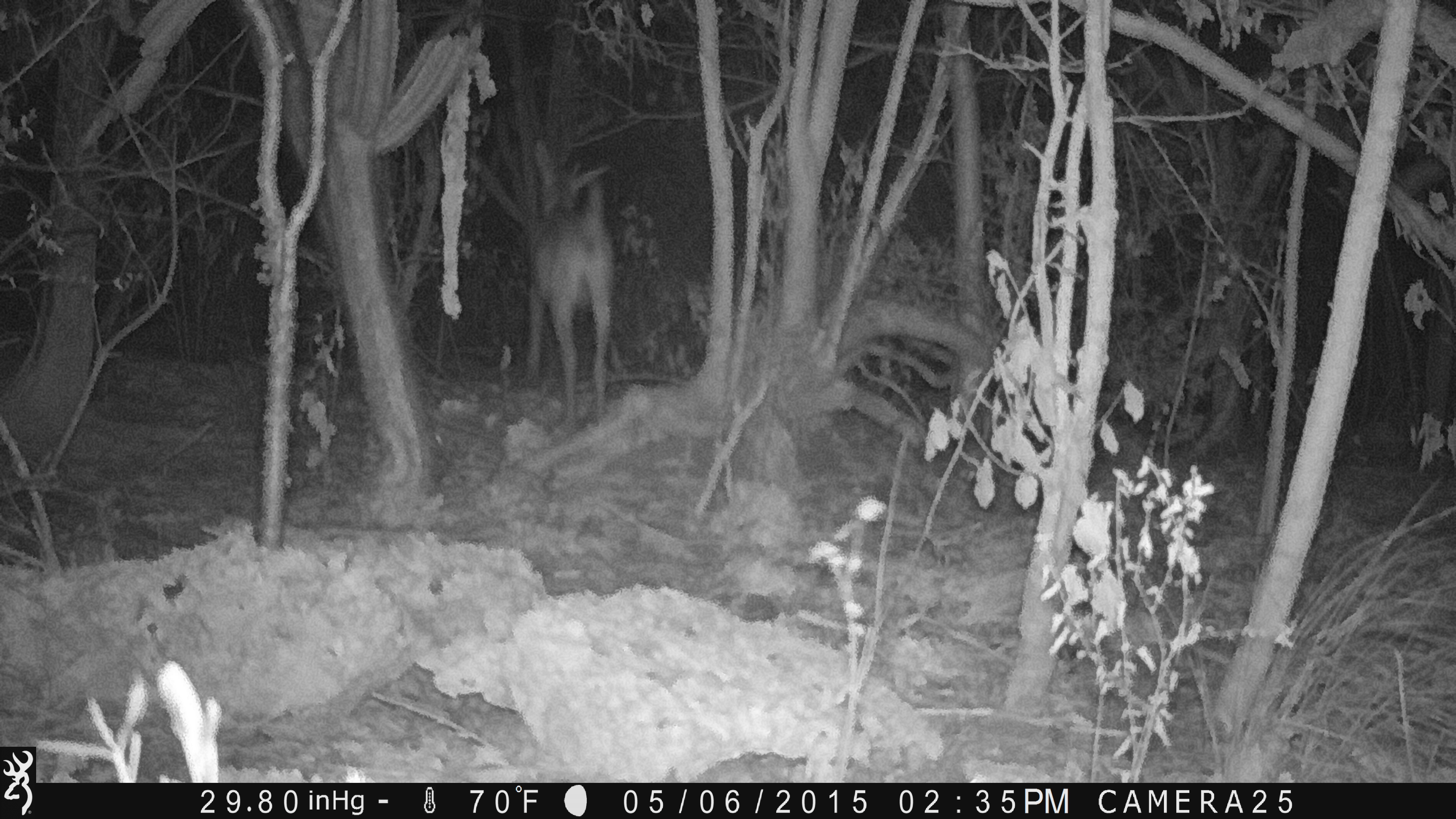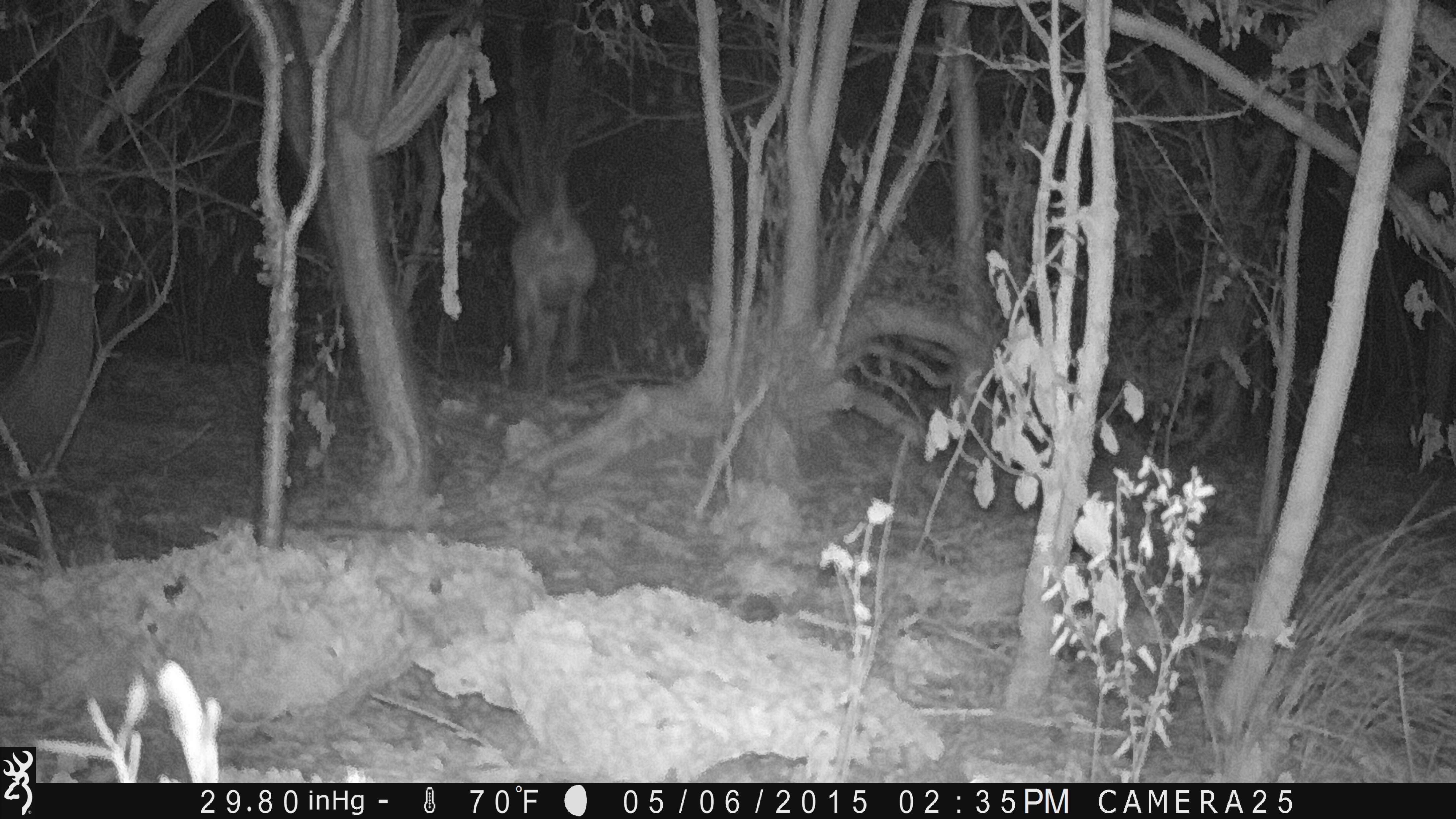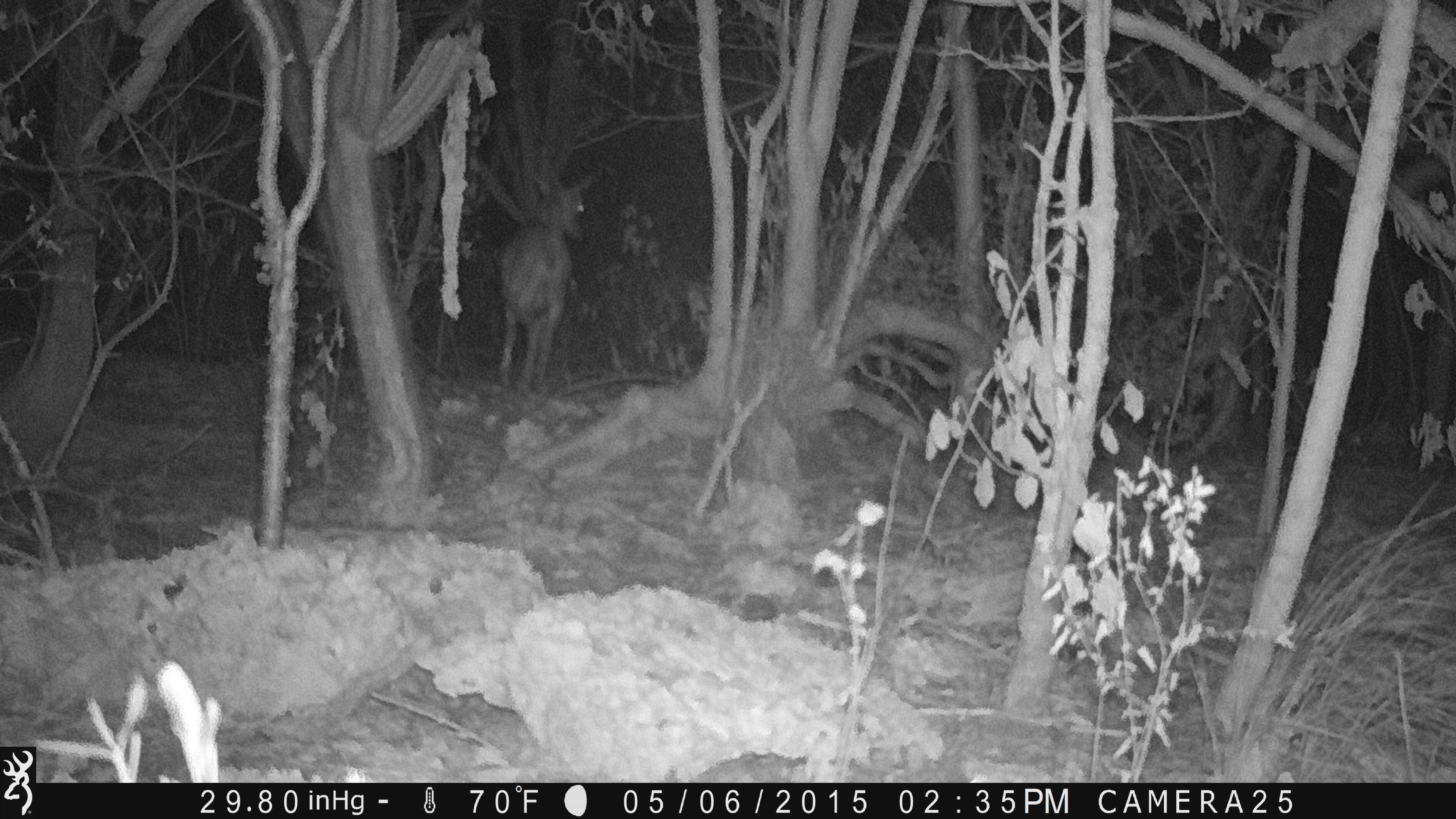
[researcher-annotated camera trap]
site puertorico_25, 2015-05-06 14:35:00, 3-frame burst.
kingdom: Animalia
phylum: Chordata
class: Mammalia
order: Artiodactyla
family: Bovidae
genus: Capra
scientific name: Capra hircus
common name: goat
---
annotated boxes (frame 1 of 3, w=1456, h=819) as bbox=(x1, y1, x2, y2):
goat: bbox=(511, 145, 612, 429)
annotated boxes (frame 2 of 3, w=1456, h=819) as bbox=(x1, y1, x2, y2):
goat: bbox=(502, 194, 594, 397)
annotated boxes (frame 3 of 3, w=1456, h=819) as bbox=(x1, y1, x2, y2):
goat: bbox=(489, 166, 593, 398)